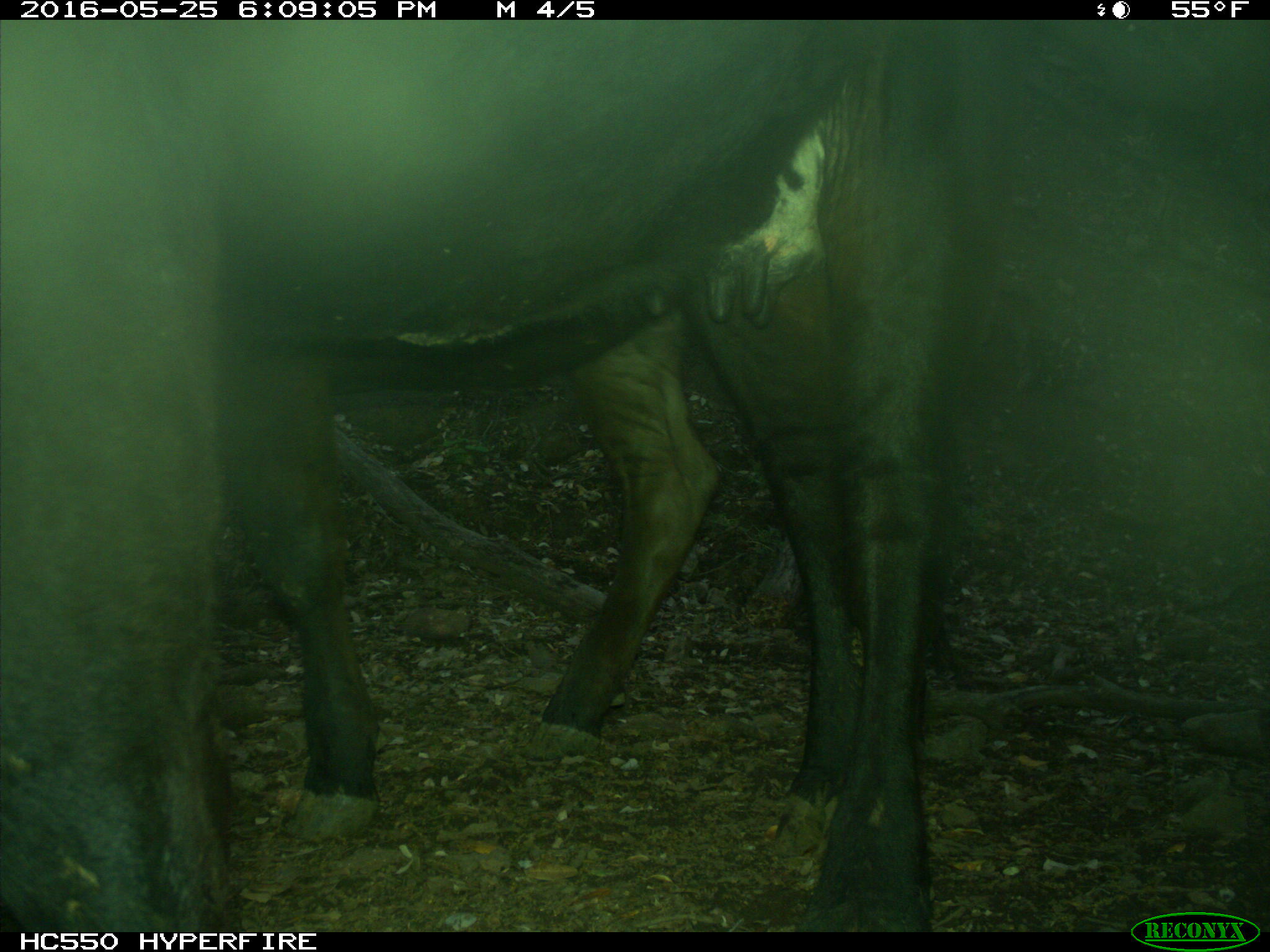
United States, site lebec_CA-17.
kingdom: Animalia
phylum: Chordata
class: Mammalia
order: Artiodactyla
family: Bovidae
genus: Bos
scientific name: Bos taurus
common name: domestic cow